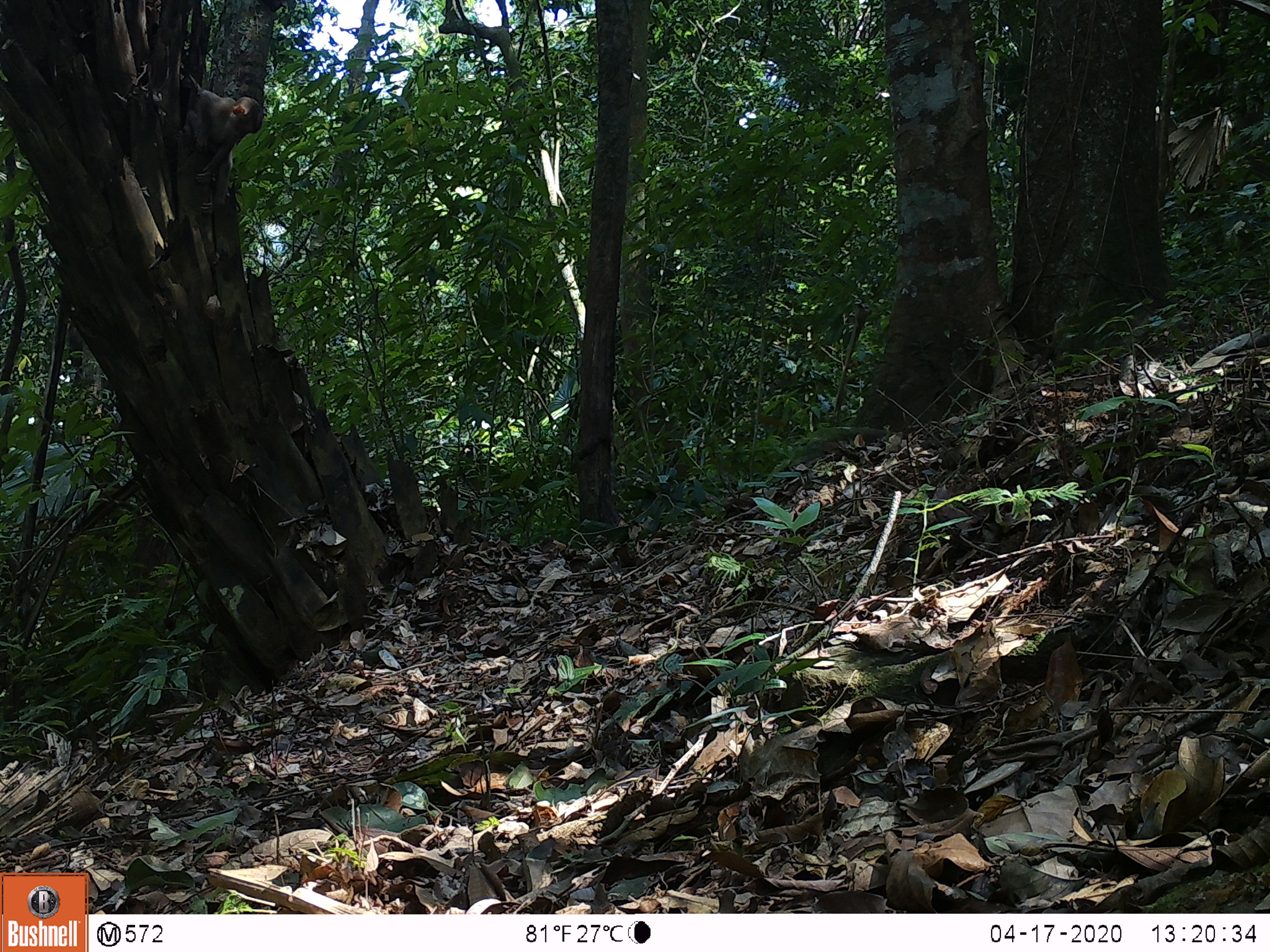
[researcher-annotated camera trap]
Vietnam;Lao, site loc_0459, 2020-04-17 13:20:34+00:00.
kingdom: Animalia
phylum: Chordata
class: Mammalia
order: Primates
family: Cercopithecidae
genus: Macaca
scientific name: Macaca nemestrina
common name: pig-tailed macaque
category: pig tailed macaque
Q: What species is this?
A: Pig tailed macaque (pig-tailed macaque) (Macaca nemestrina).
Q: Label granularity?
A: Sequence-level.